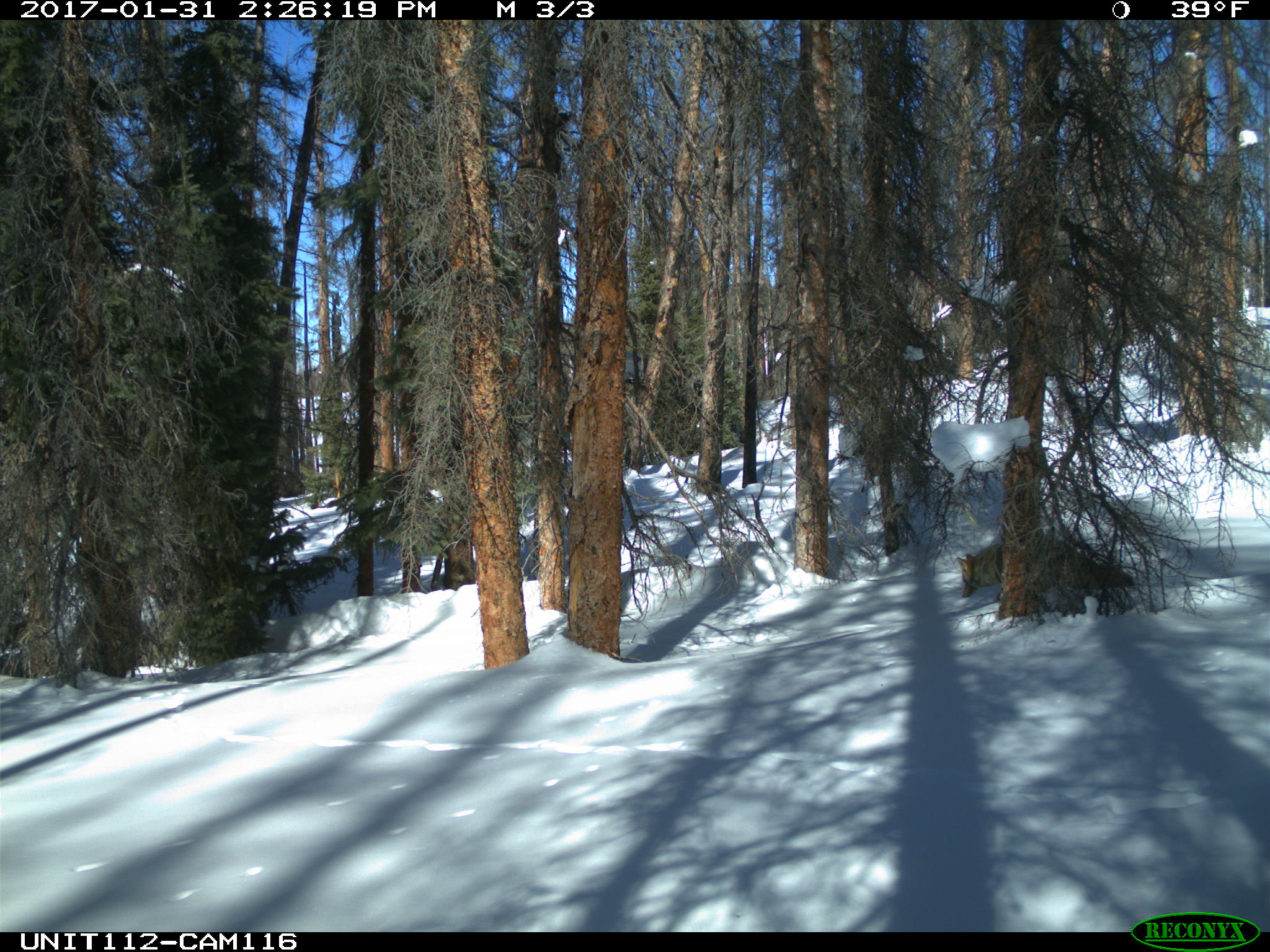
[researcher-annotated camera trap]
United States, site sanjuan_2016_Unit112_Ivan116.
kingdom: Animalia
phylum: Chordata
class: Mammalia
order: Carnivora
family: Canidae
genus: Canis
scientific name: Canis latrans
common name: coyote